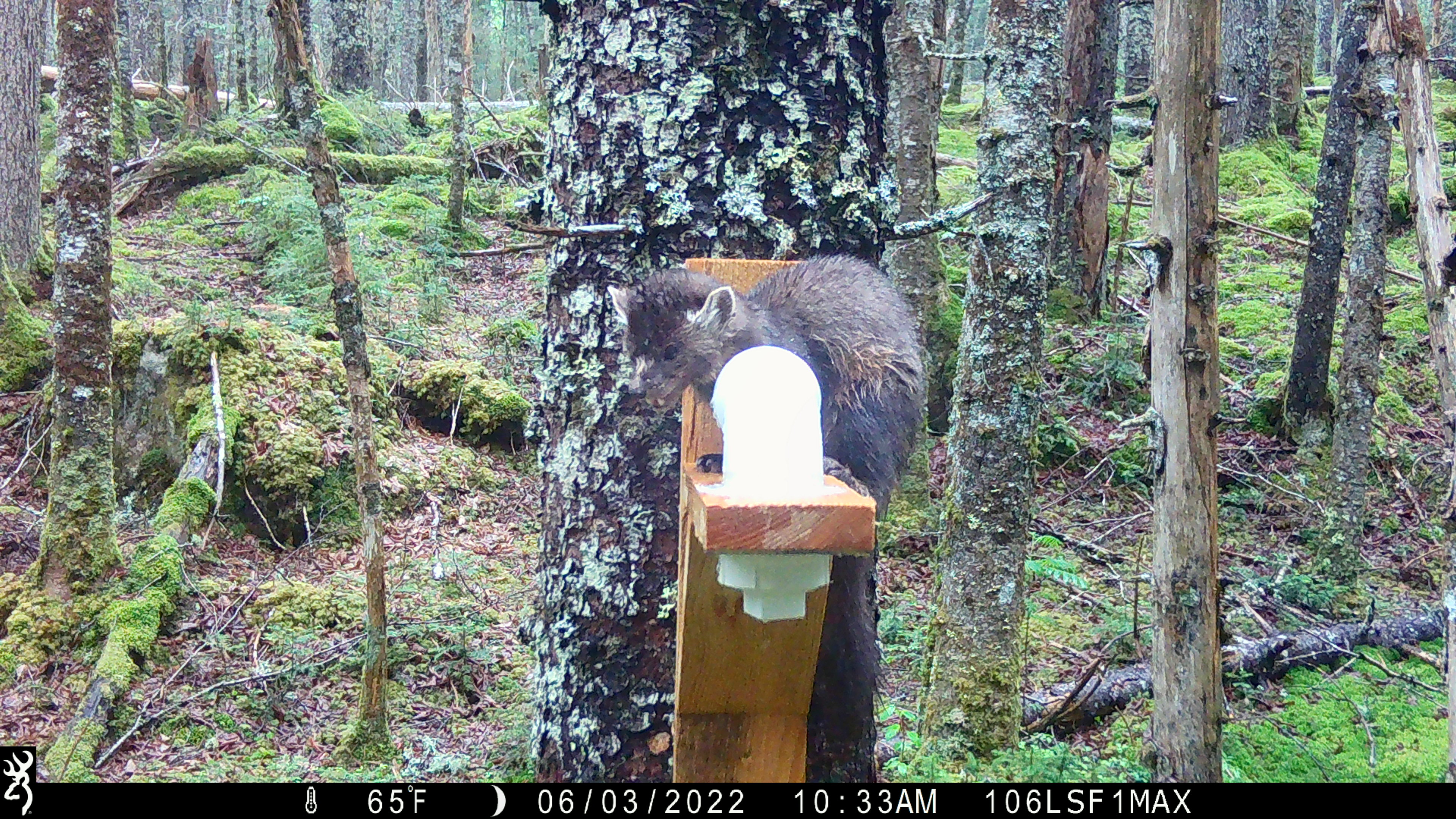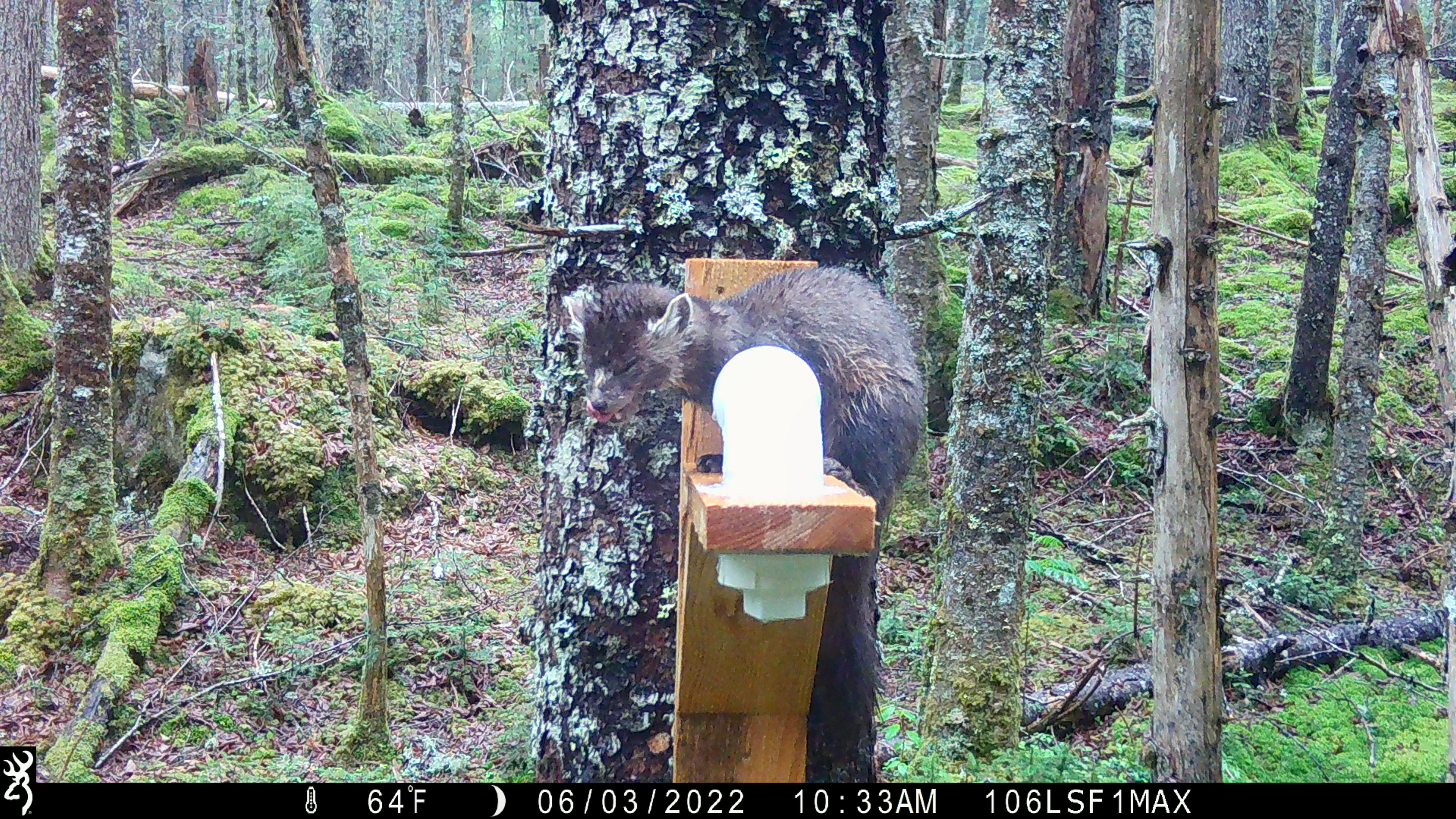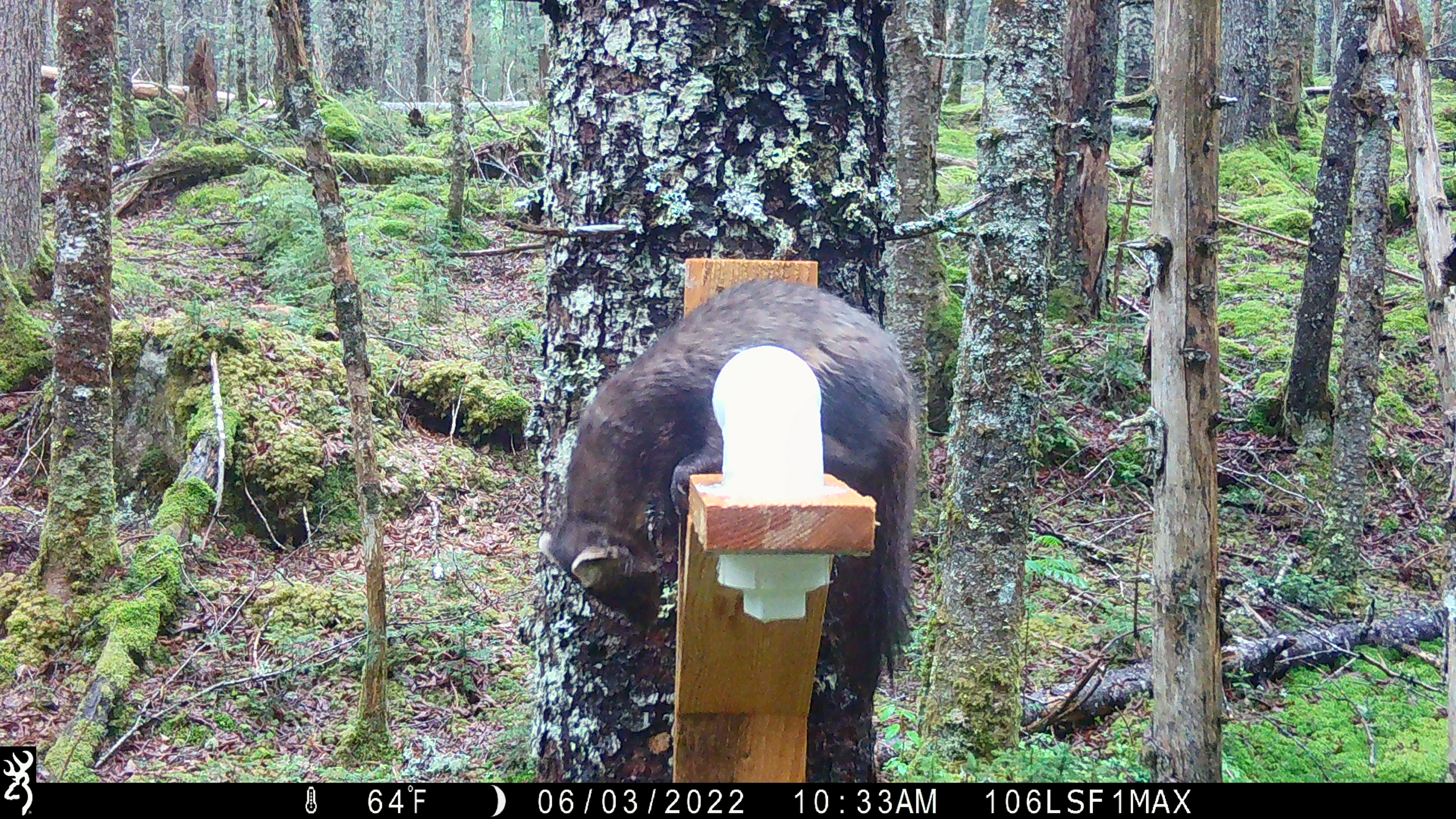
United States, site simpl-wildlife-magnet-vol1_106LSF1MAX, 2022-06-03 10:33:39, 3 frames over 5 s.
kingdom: Animalia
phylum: Chordata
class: Mammalia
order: Carnivora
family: Mustelidae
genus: Martes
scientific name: Martes americana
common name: american marten